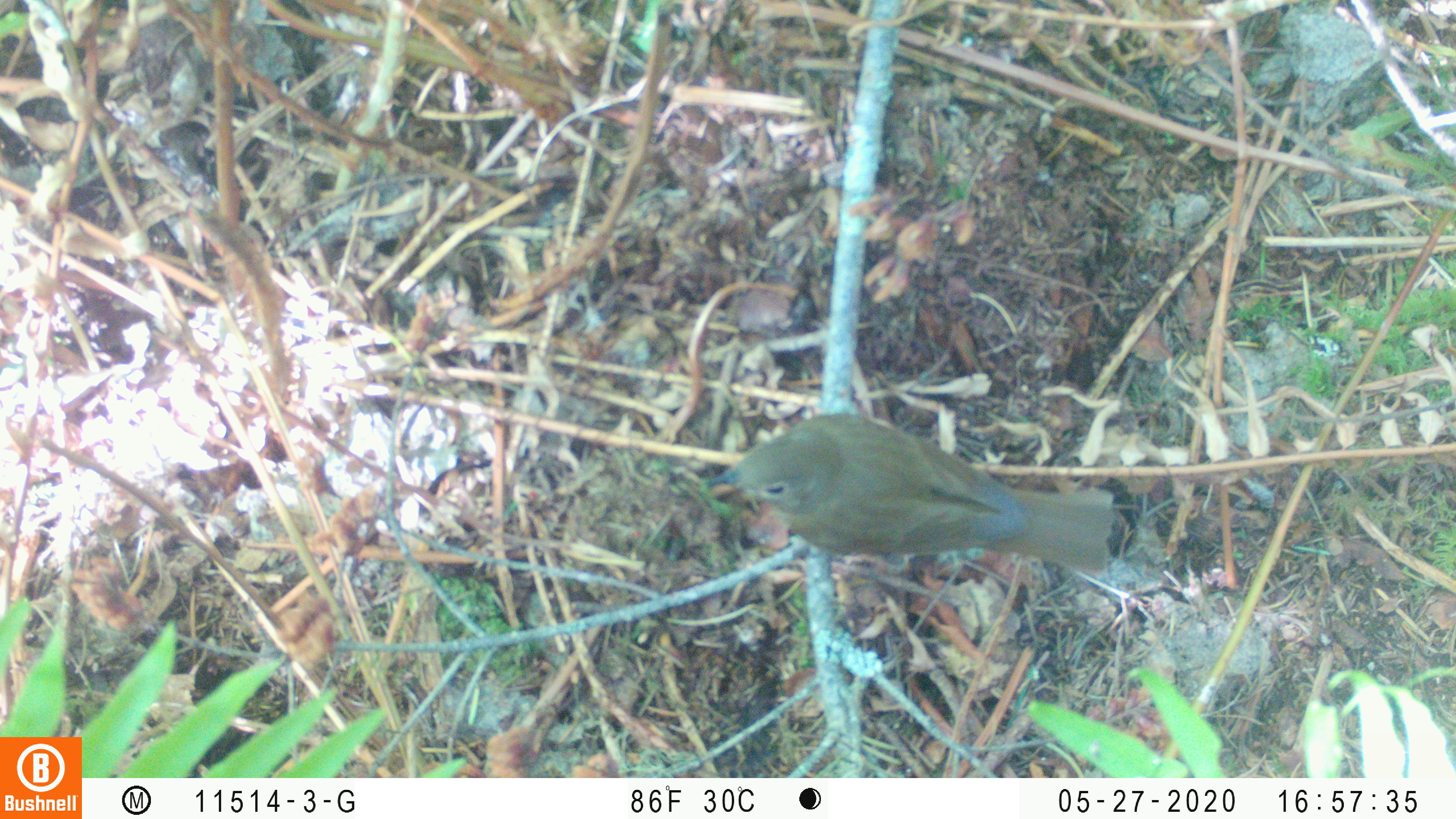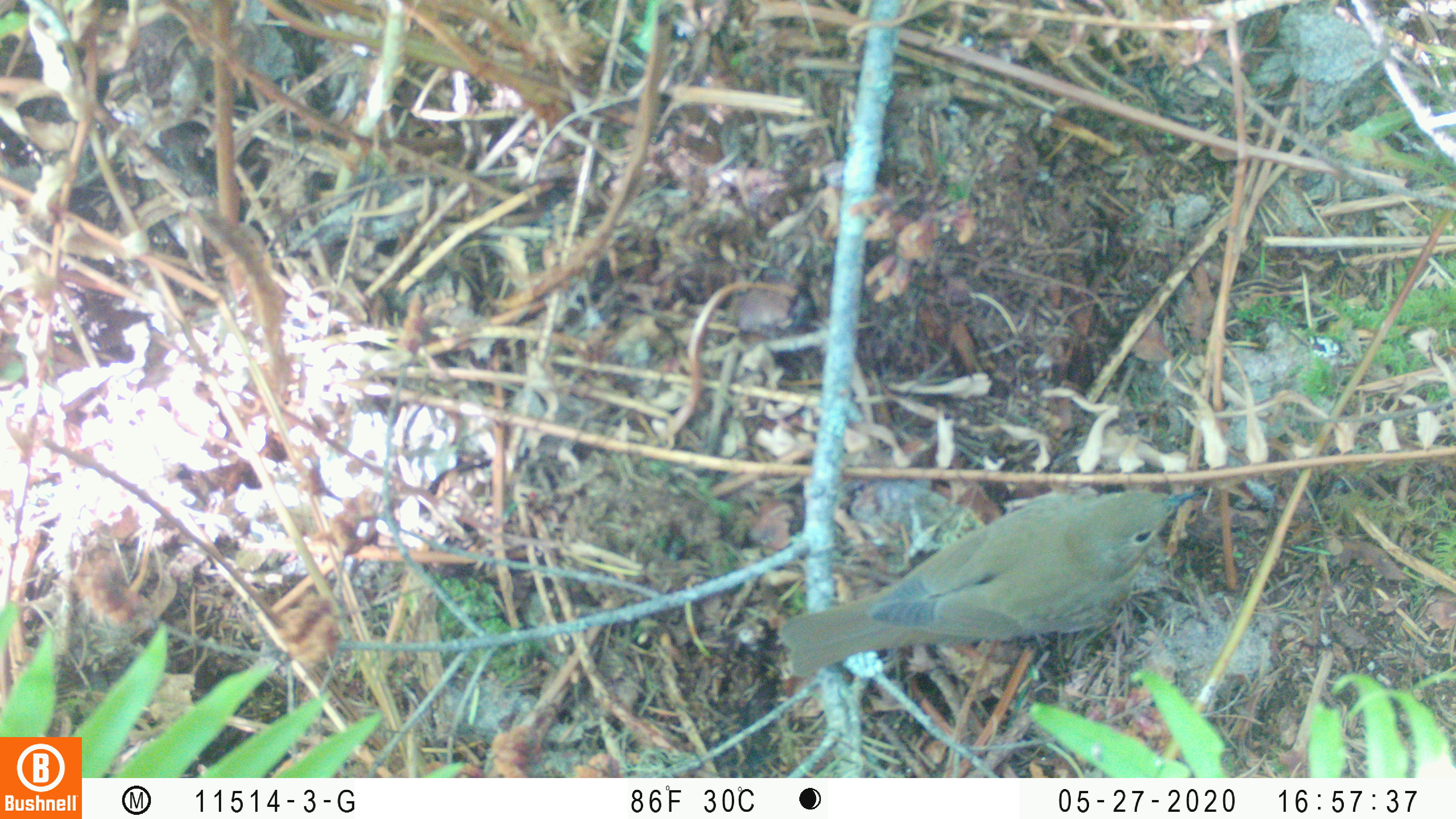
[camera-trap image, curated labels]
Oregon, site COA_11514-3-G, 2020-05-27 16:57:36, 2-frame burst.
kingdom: Animalia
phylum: Chordata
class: Aves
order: Passeriformes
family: Turdidae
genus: Catharus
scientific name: Catharus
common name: brown thrushes and nightingale-thrushes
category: catharus species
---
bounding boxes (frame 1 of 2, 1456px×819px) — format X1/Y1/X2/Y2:
catharus species: 699/405/1123/590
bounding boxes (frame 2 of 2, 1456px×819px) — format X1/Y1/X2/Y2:
catharus species: 768/476/1217/686